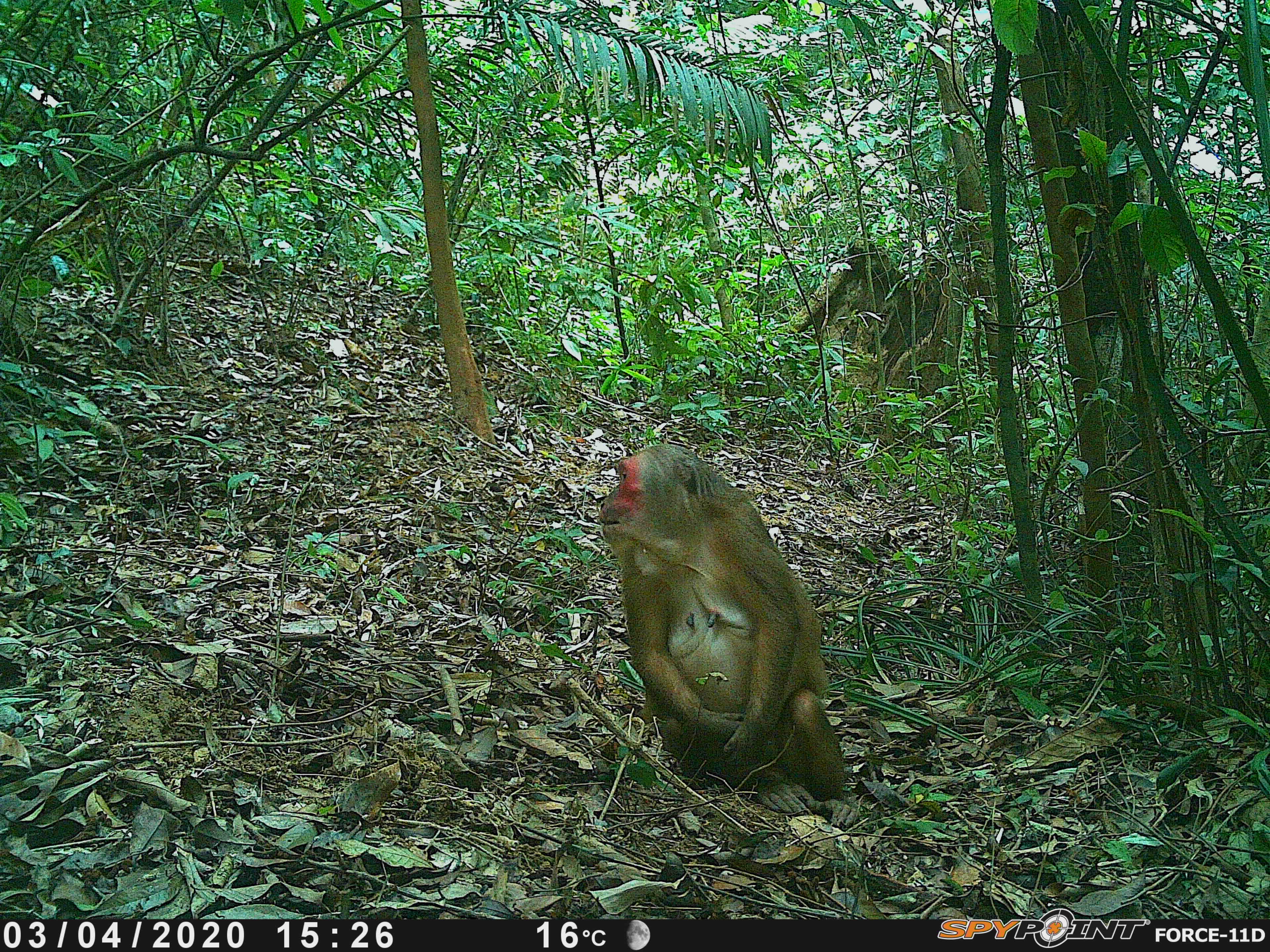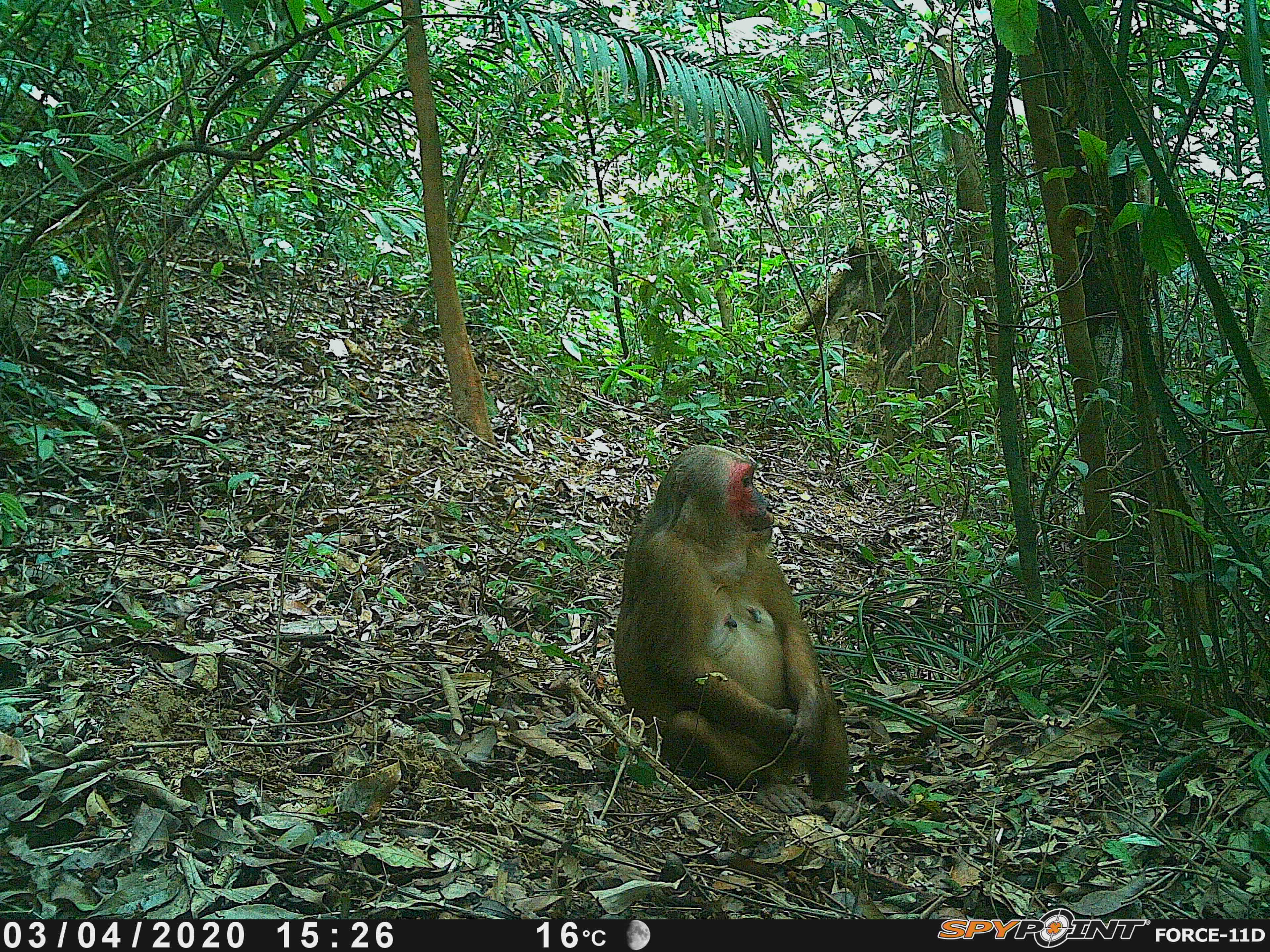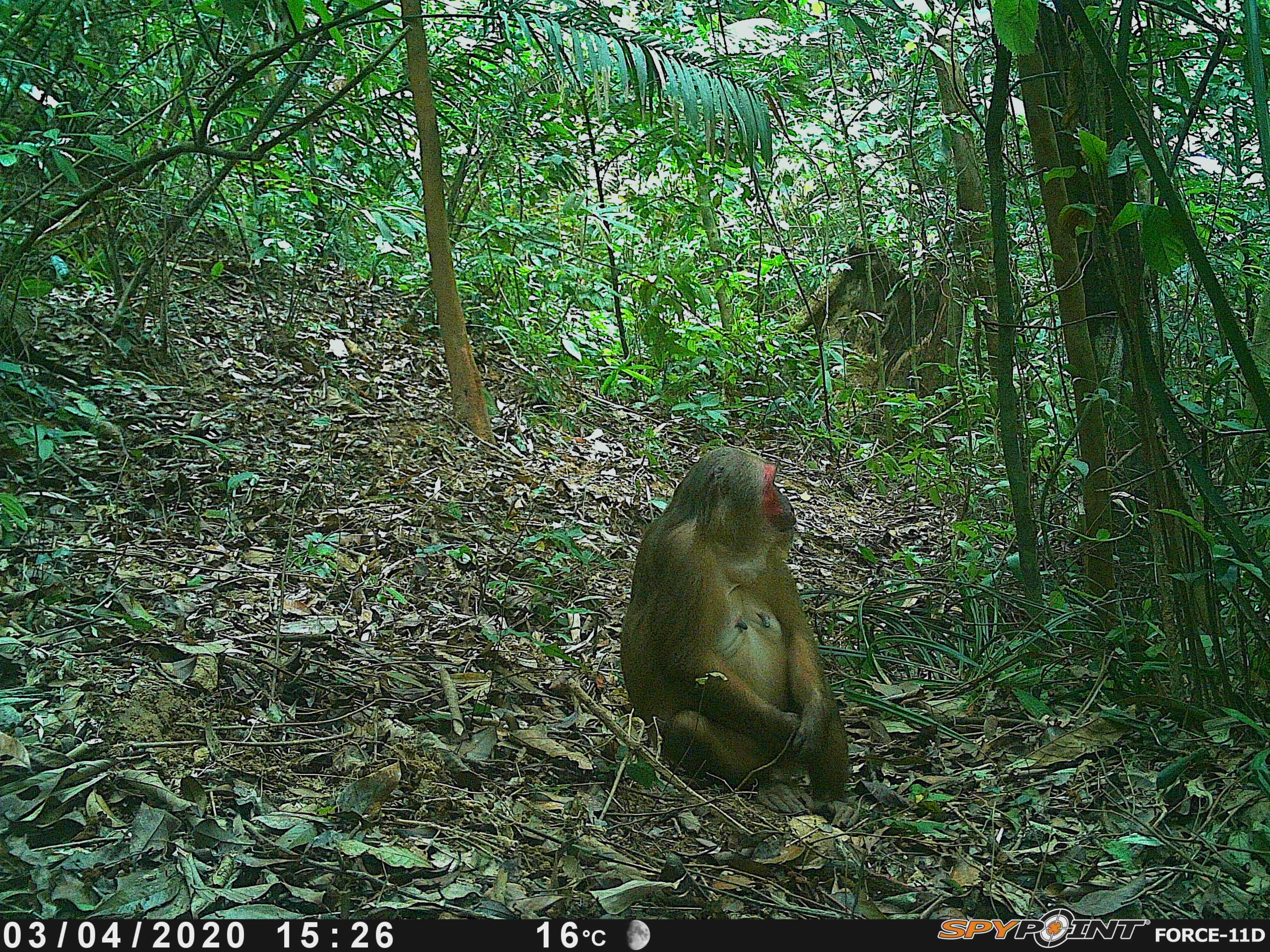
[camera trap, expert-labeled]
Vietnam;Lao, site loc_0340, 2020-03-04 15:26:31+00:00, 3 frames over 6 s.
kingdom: Animalia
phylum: Chordata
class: Mammalia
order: Primates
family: Cercopithecidae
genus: Macaca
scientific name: Macaca arctoides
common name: stump-tailed macaque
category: stump tailed macaque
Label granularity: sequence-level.